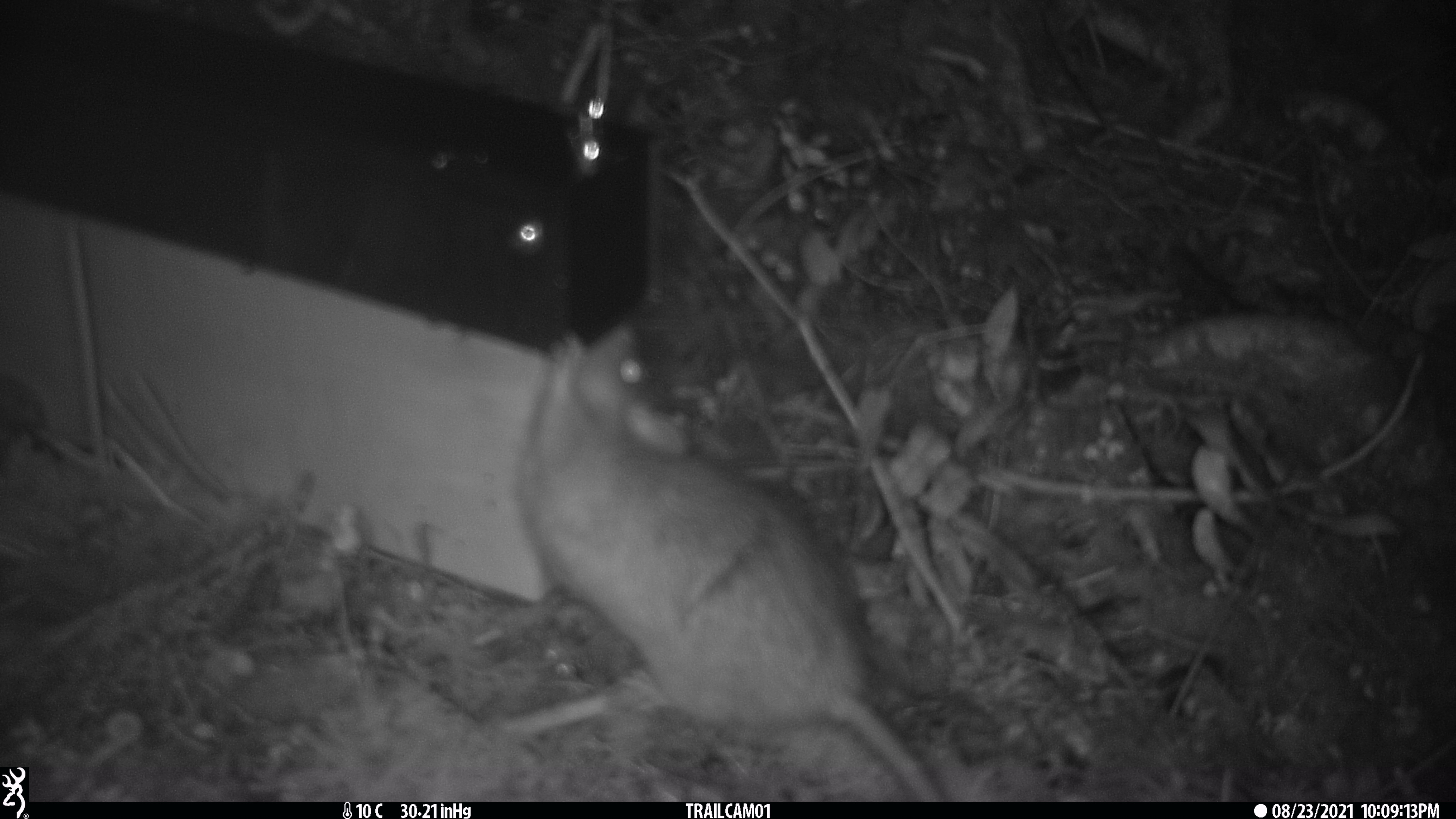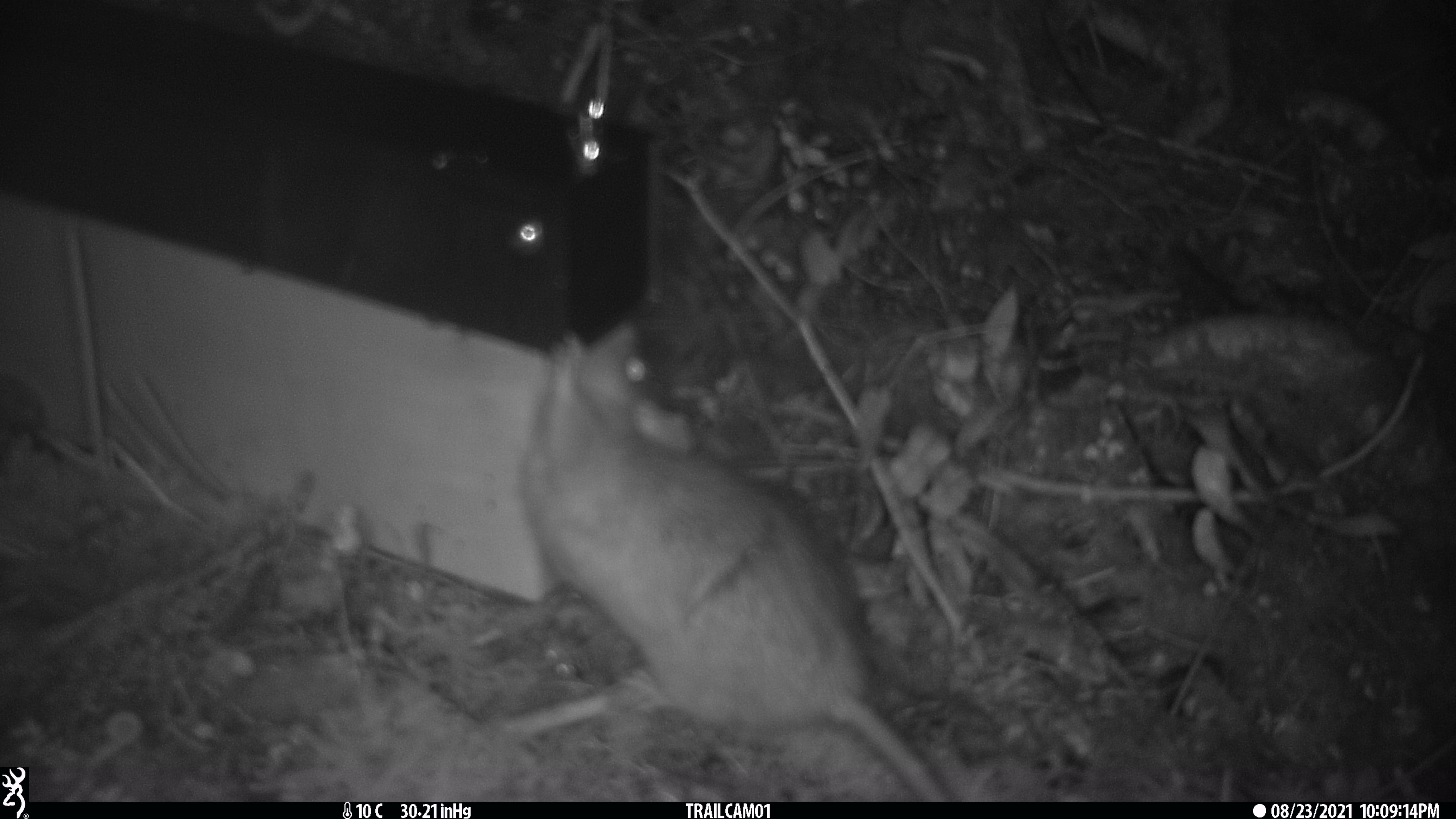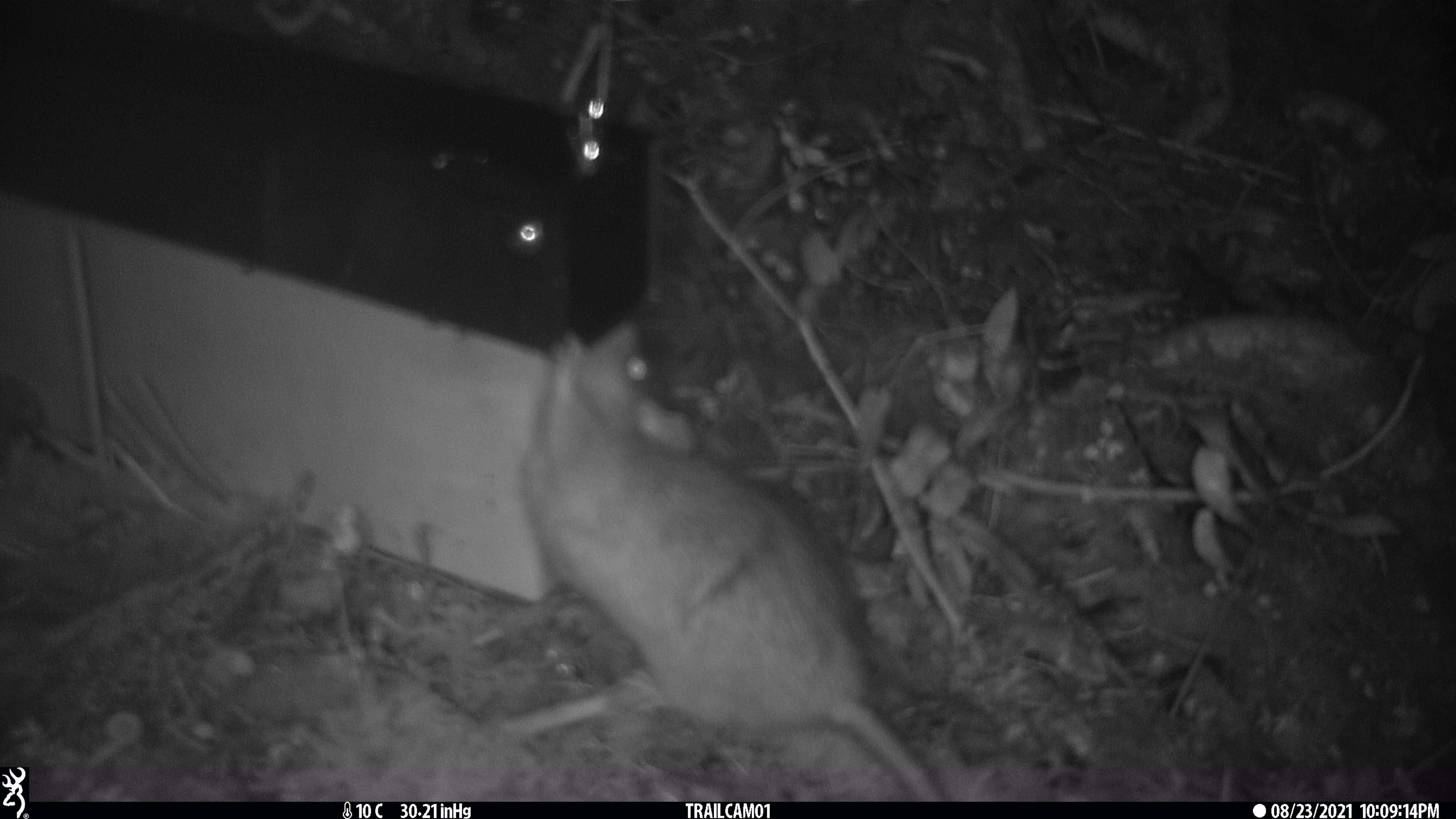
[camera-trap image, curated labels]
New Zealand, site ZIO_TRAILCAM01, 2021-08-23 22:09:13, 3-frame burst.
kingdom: Animalia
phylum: Chordata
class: Mammalia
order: Rodentia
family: Muridae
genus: Rattus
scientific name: Rattus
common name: rat